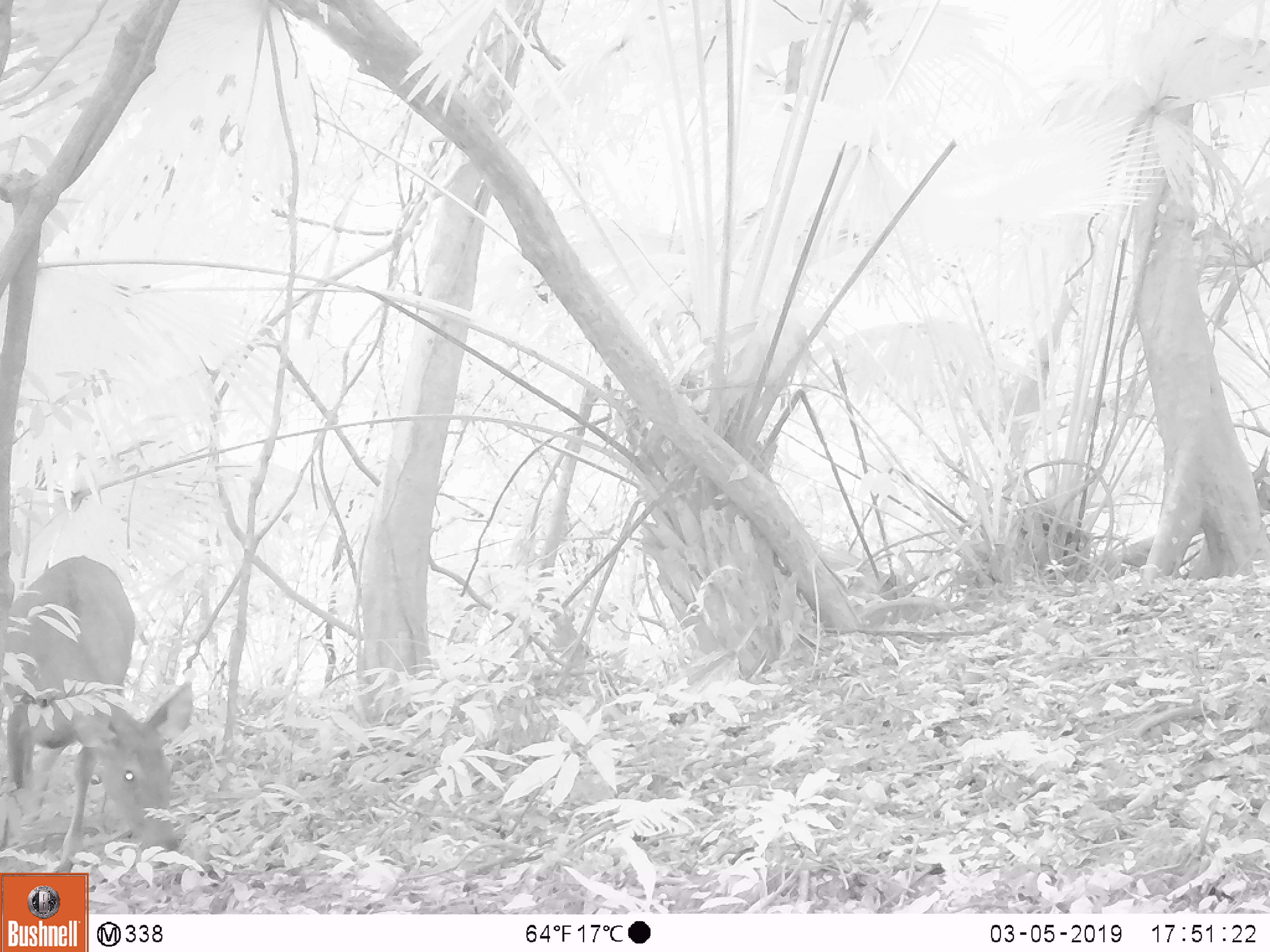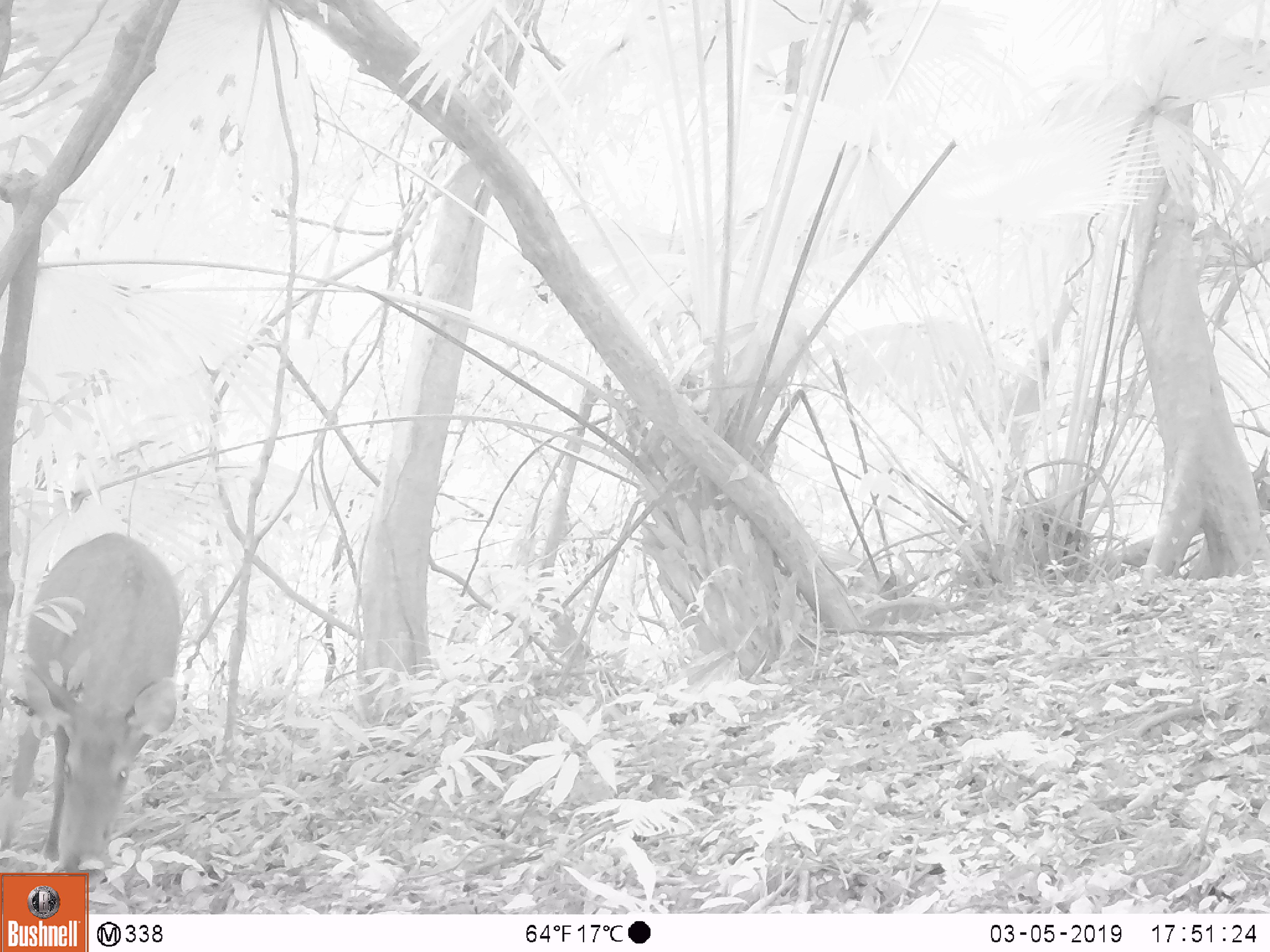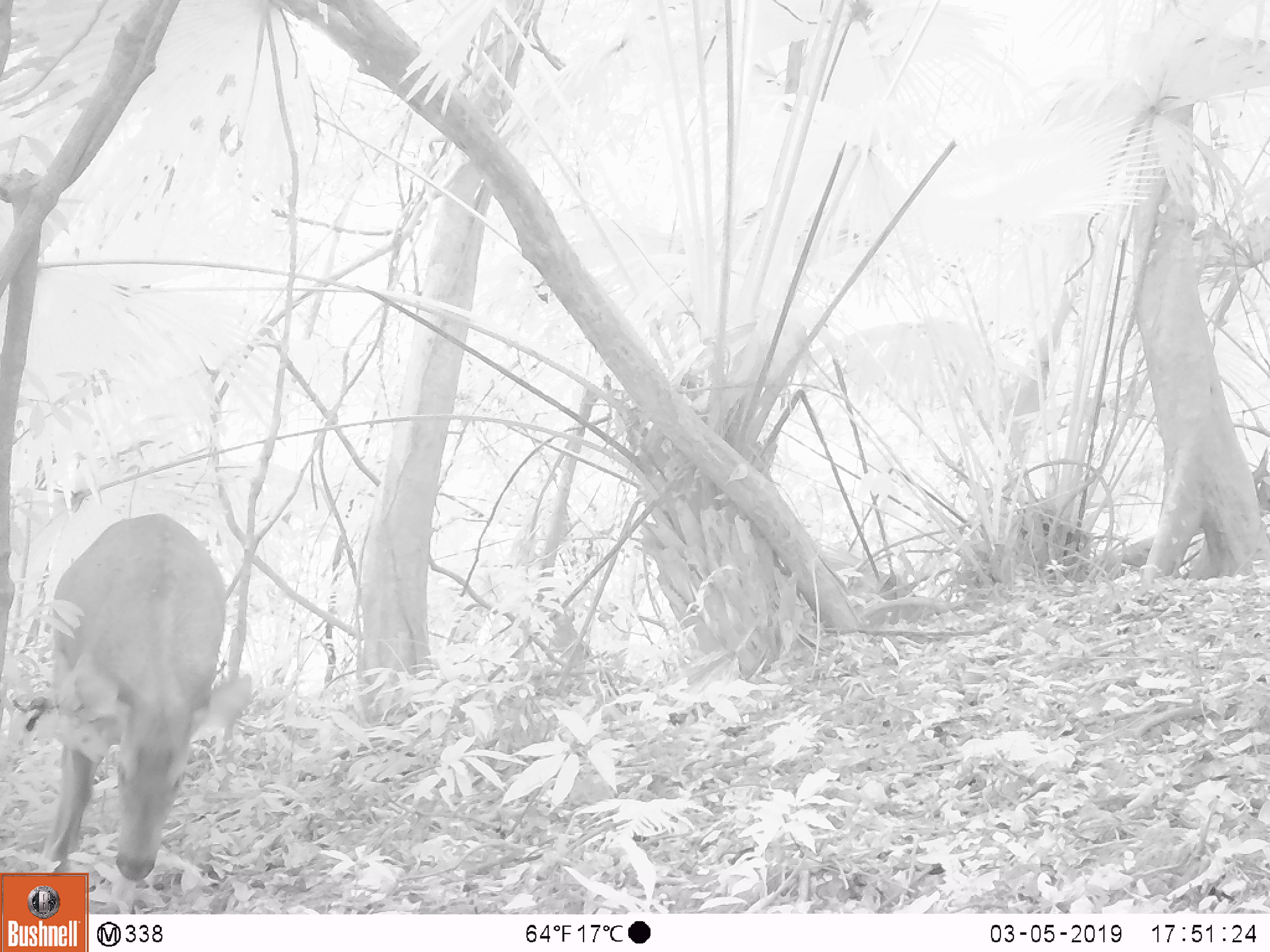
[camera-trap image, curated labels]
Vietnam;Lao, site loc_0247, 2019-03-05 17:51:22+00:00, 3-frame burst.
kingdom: Animalia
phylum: Chordata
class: Mammalia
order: Artiodactyla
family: Cervidae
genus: Rusa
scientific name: Rusa unicolor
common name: sambar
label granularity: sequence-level